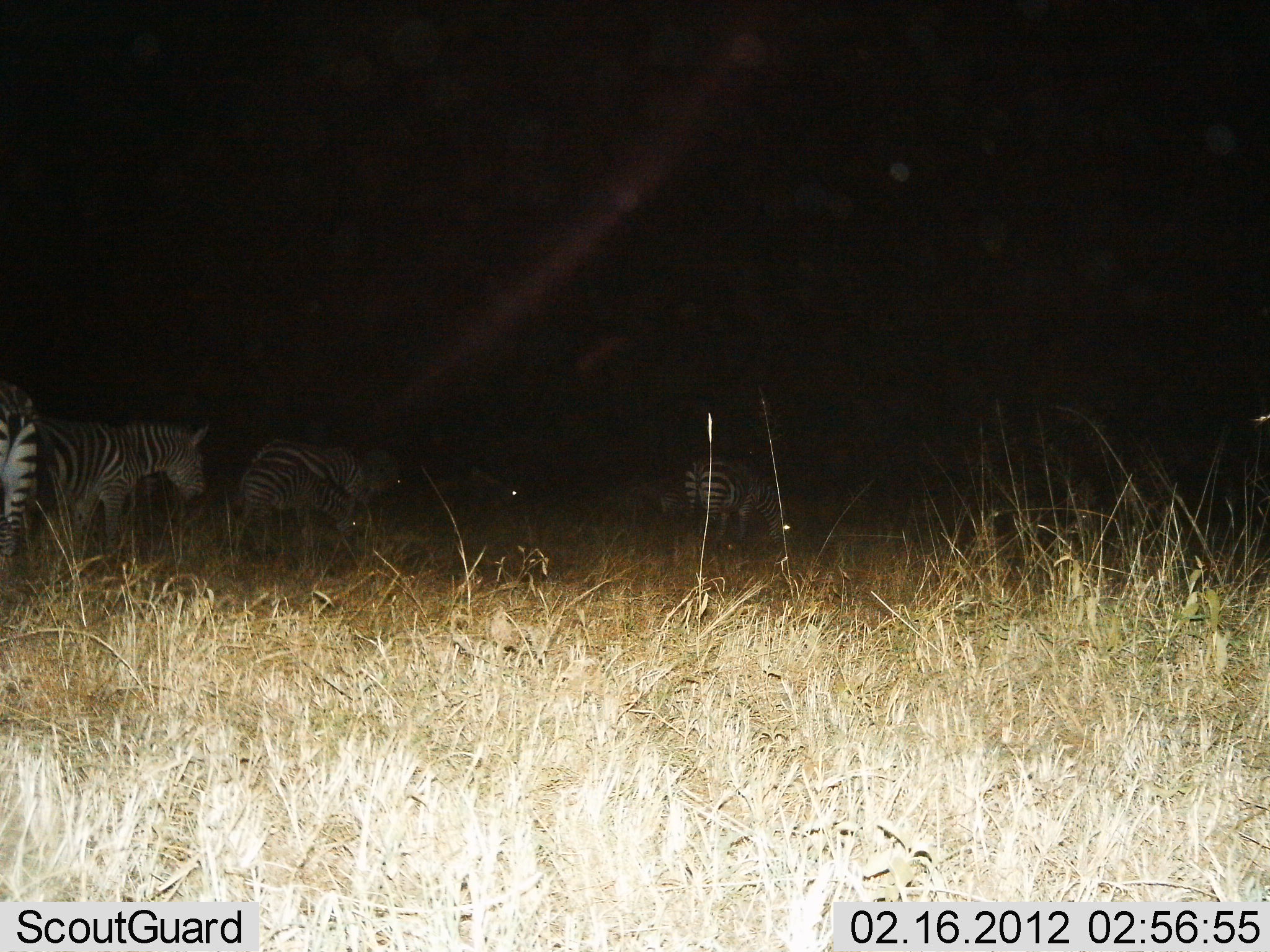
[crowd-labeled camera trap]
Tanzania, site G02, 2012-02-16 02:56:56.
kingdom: Animalia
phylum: Chordata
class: Mammalia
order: Perissodactyla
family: Equidae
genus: Equus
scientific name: Equus quagga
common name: plains zebra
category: zebra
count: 5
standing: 43%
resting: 4%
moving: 57%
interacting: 4%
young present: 13%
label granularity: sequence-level